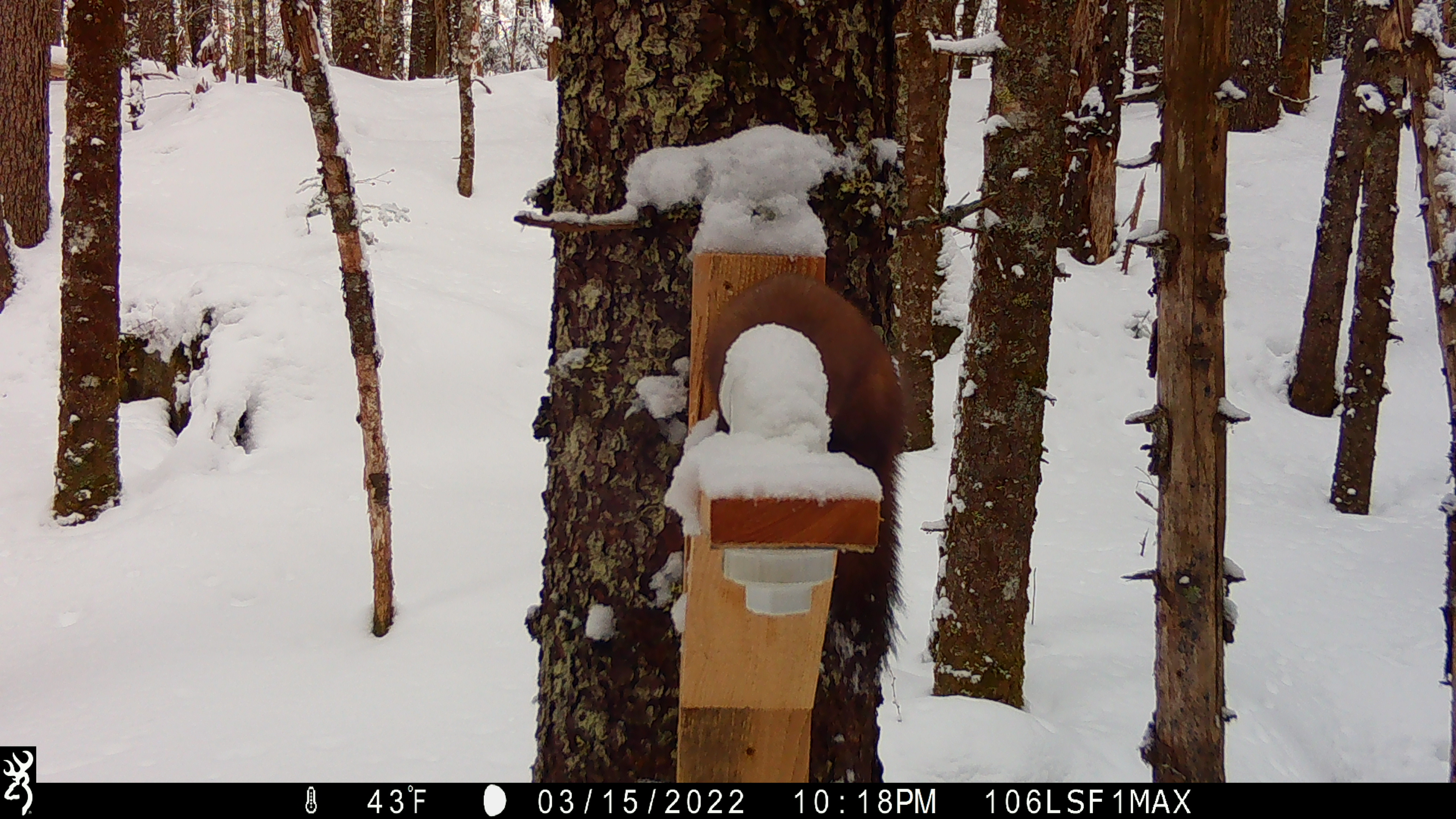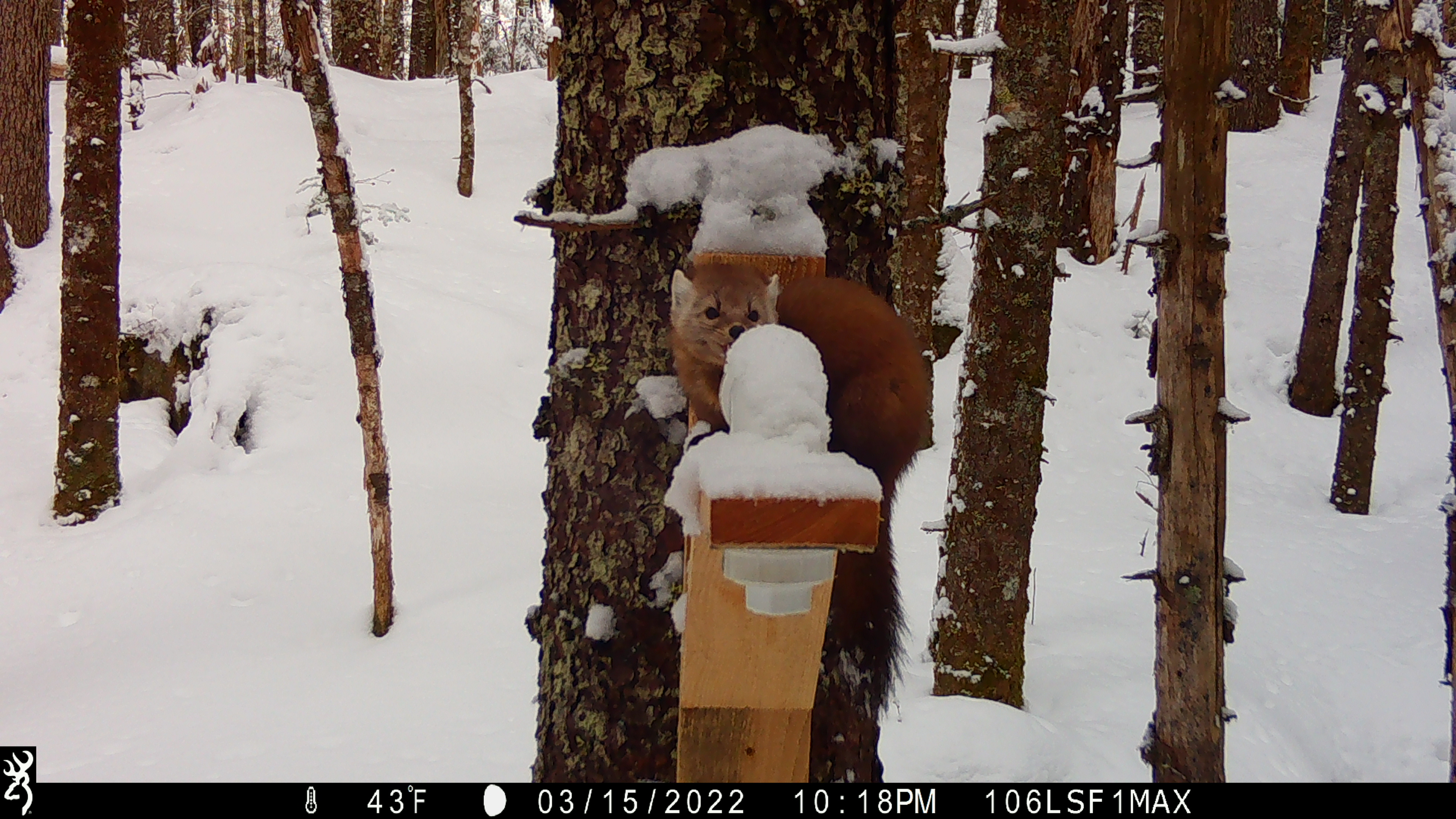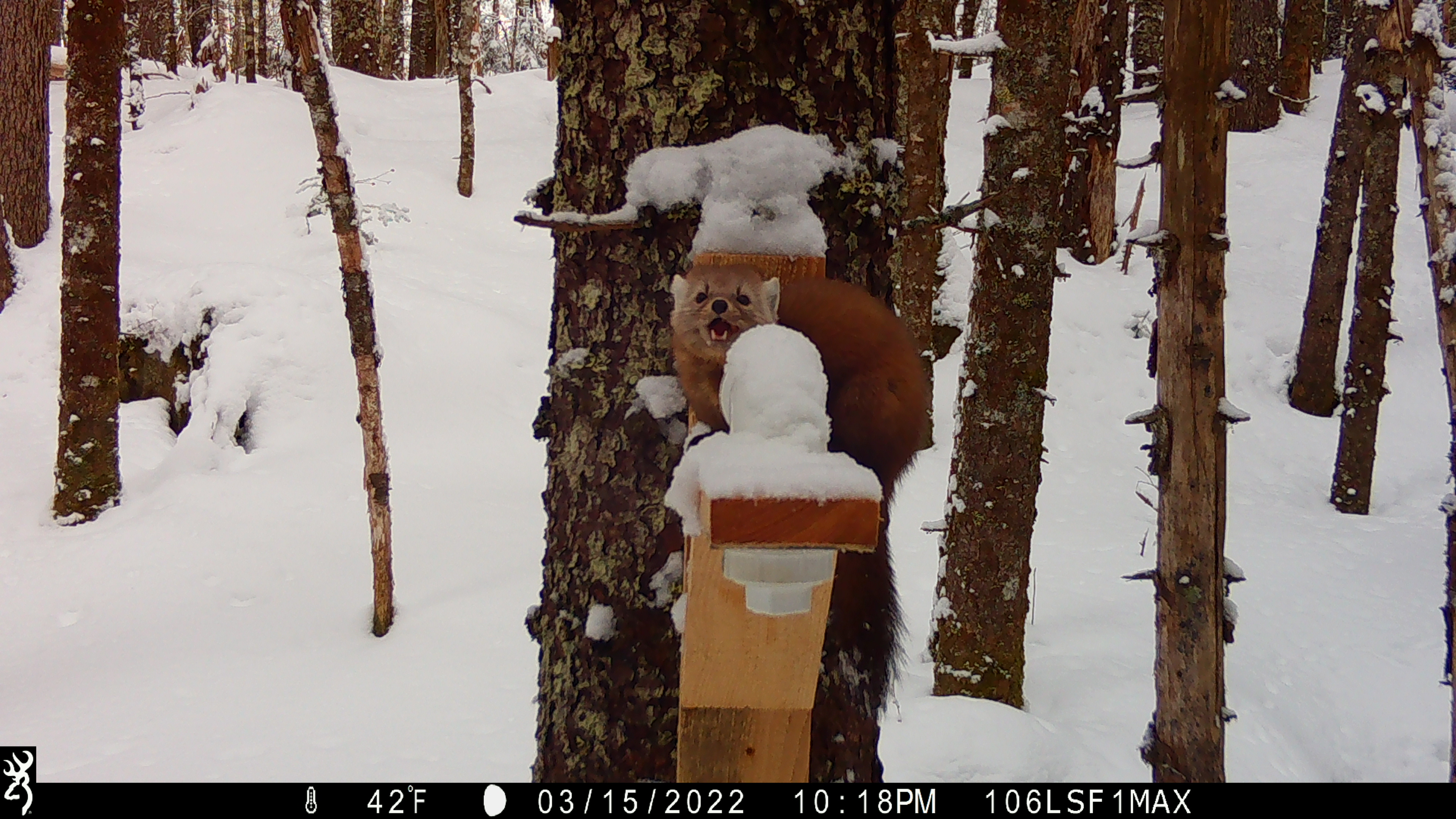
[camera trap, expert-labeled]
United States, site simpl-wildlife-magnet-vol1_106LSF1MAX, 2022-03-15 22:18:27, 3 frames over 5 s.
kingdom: Animalia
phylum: Chordata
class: Mammalia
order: Carnivora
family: Mustelidae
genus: Martes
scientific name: Martes americana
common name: american marten